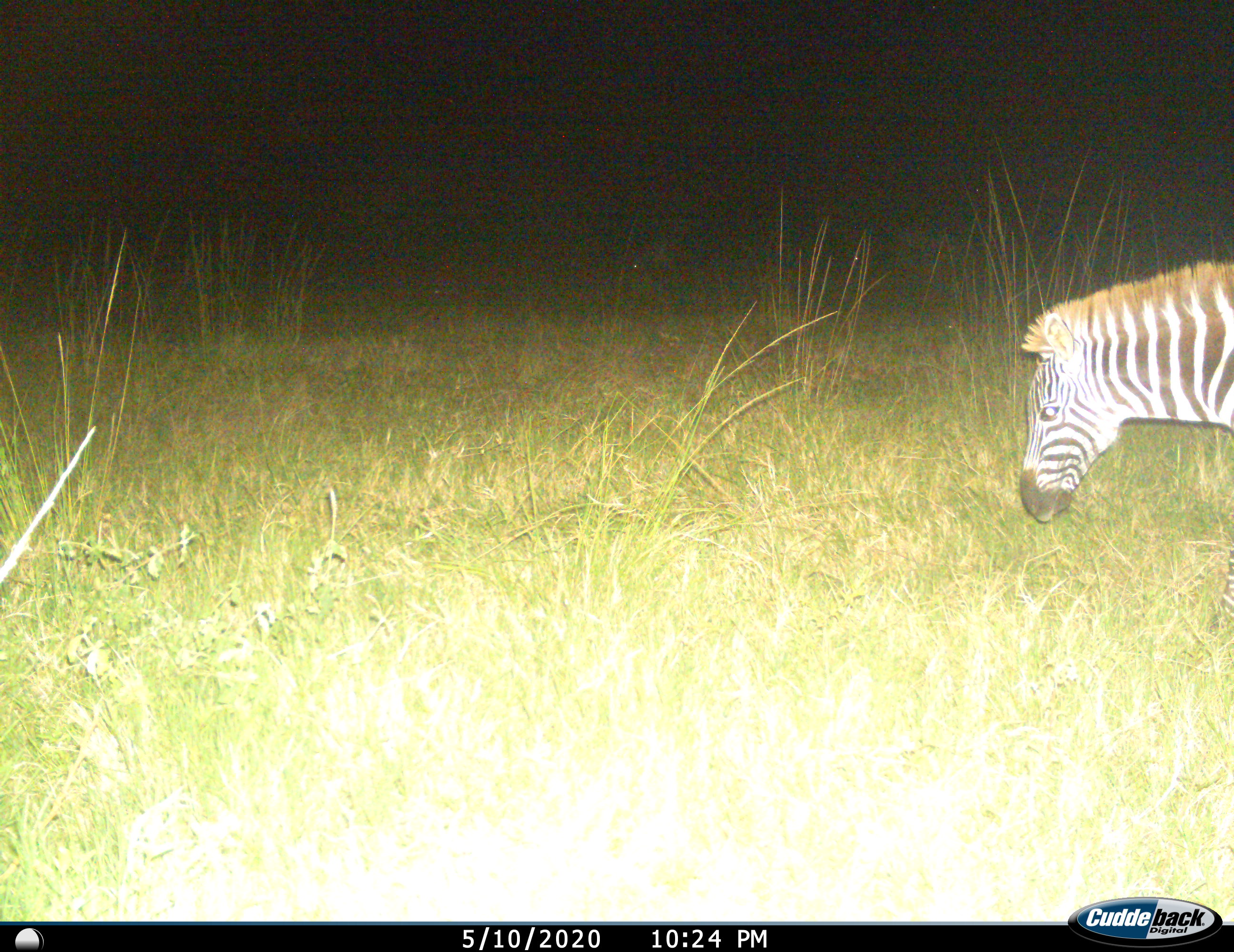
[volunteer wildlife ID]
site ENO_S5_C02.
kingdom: Animalia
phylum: Chordata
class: Mammalia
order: Perissodactyla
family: Equidae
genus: Equus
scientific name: Equus quagga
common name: plains zebra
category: zebraplains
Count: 1.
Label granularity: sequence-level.